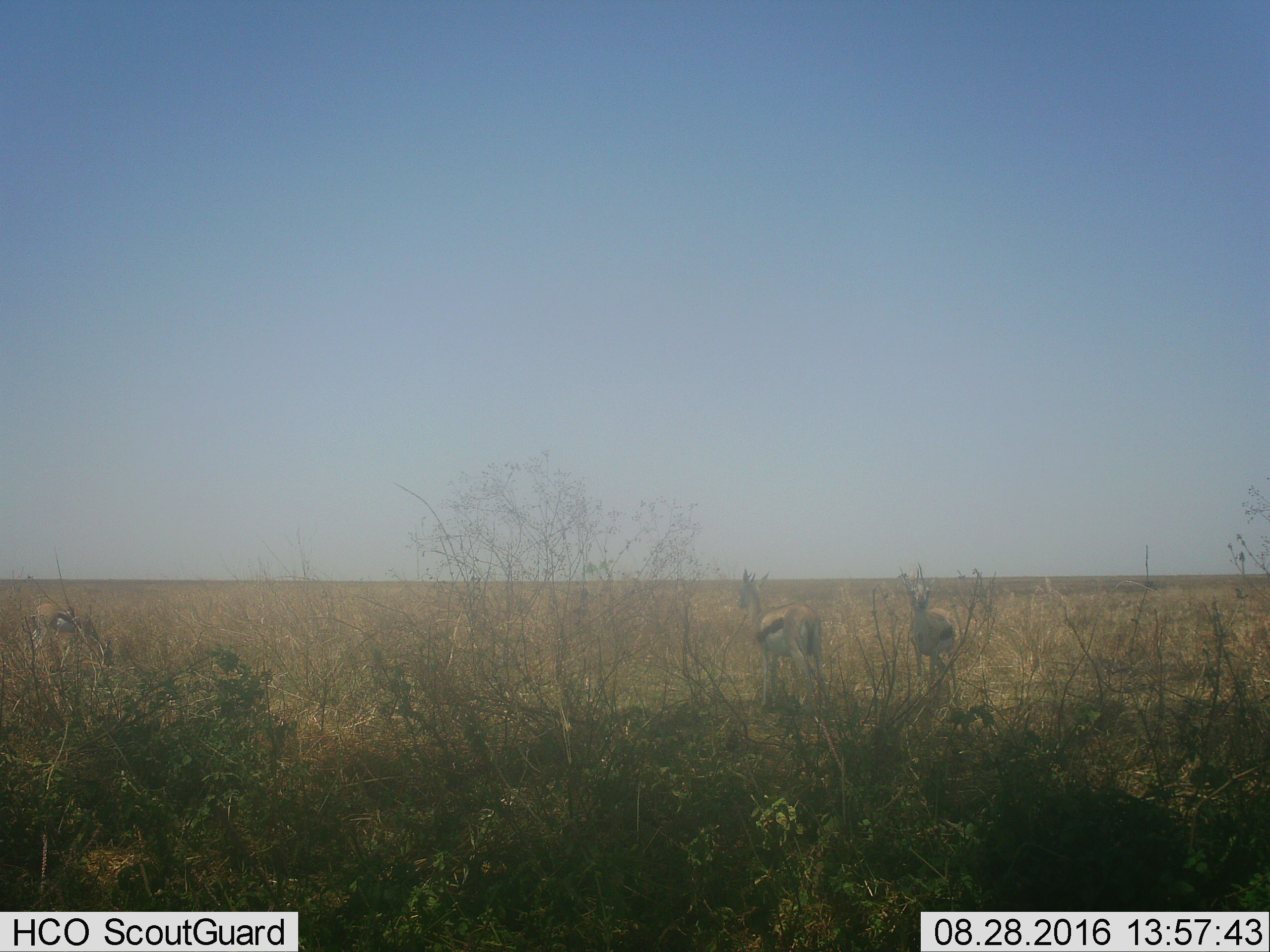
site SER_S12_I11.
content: unidentified animal